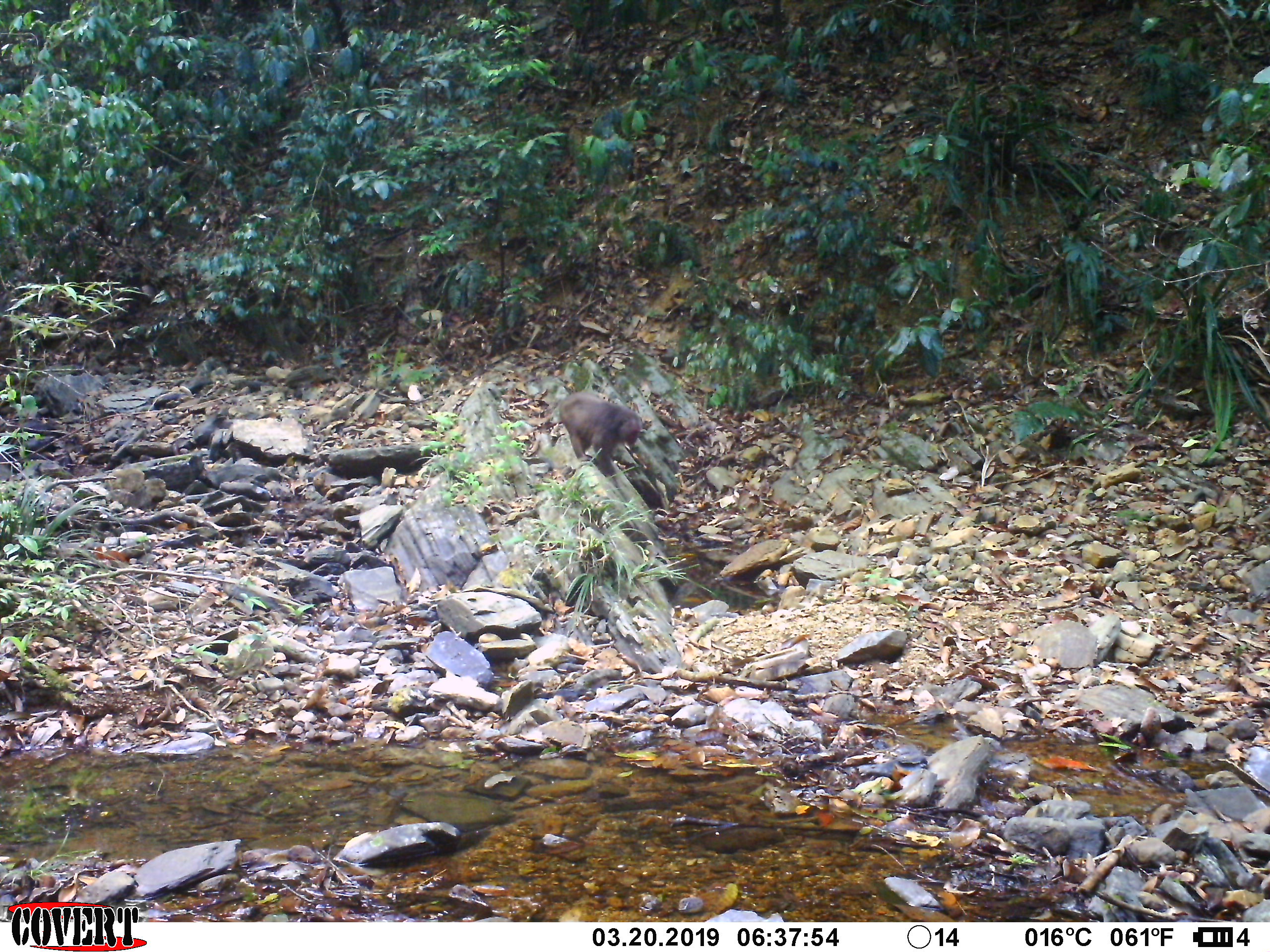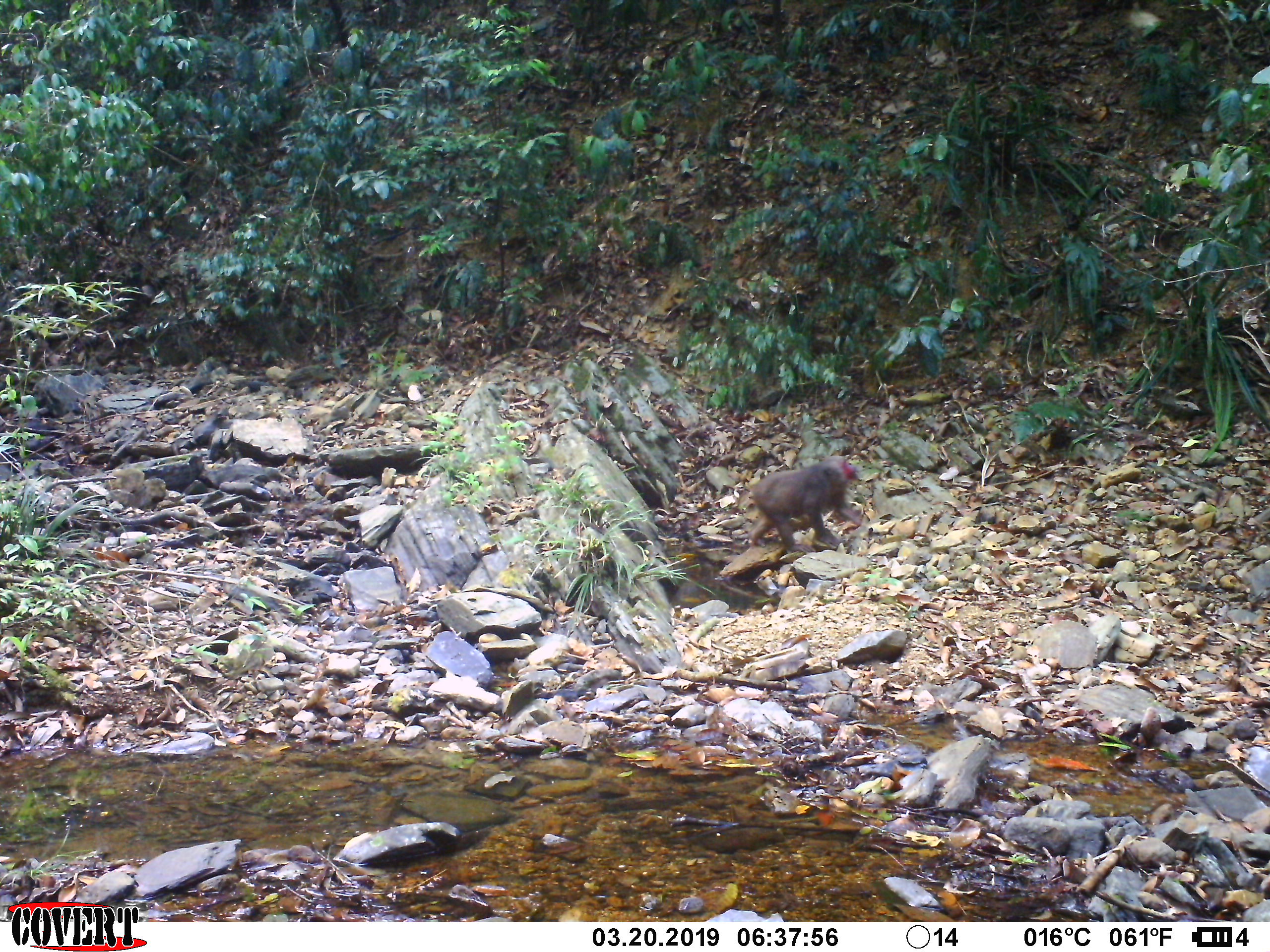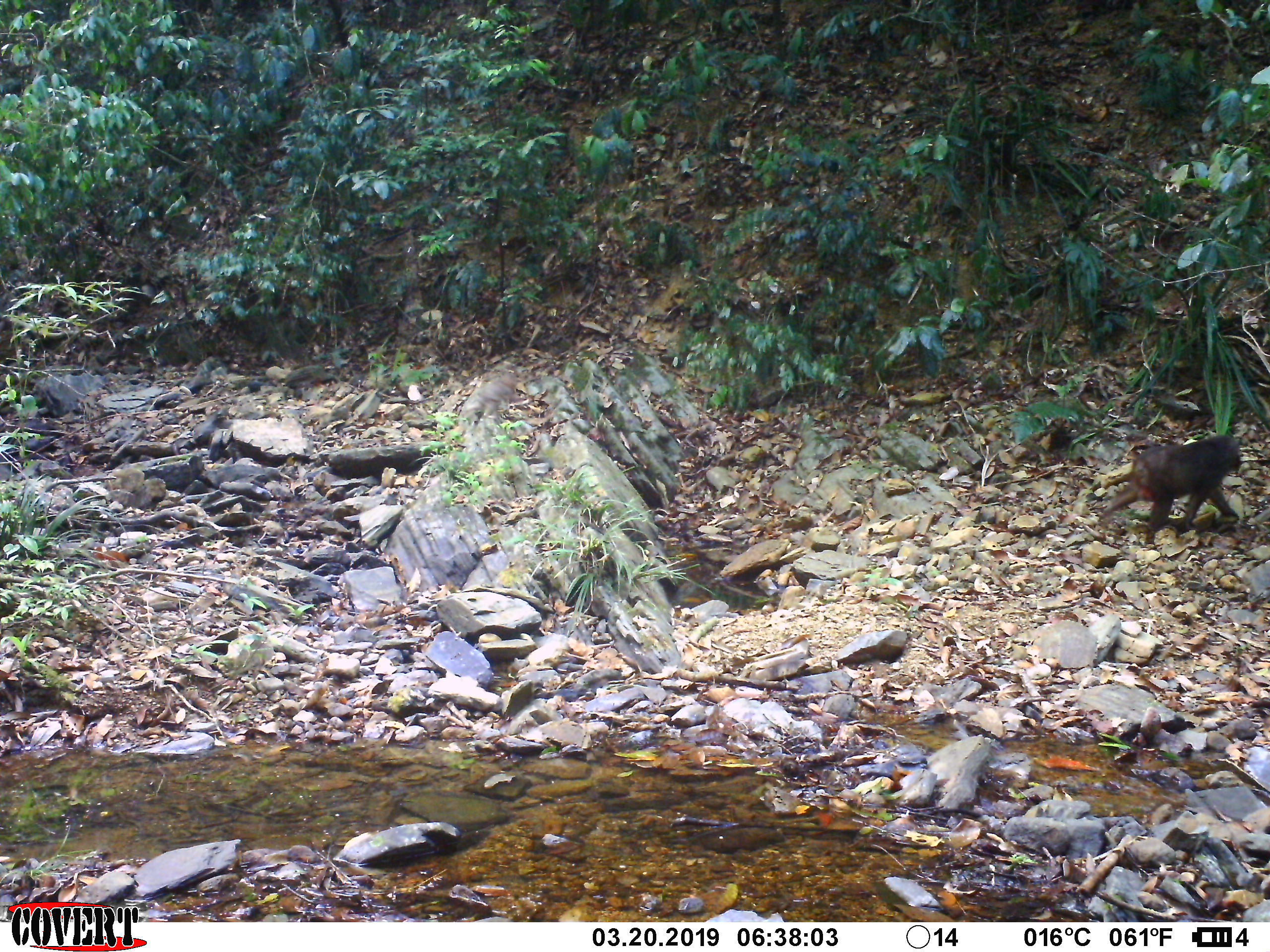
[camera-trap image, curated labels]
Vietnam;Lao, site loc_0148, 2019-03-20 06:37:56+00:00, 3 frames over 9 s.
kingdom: Animalia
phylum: Chordata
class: Mammalia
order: Primates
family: Cercopithecidae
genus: Macaca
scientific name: Macaca arctoides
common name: stump-tailed macaque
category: stump tailed macaque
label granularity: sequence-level